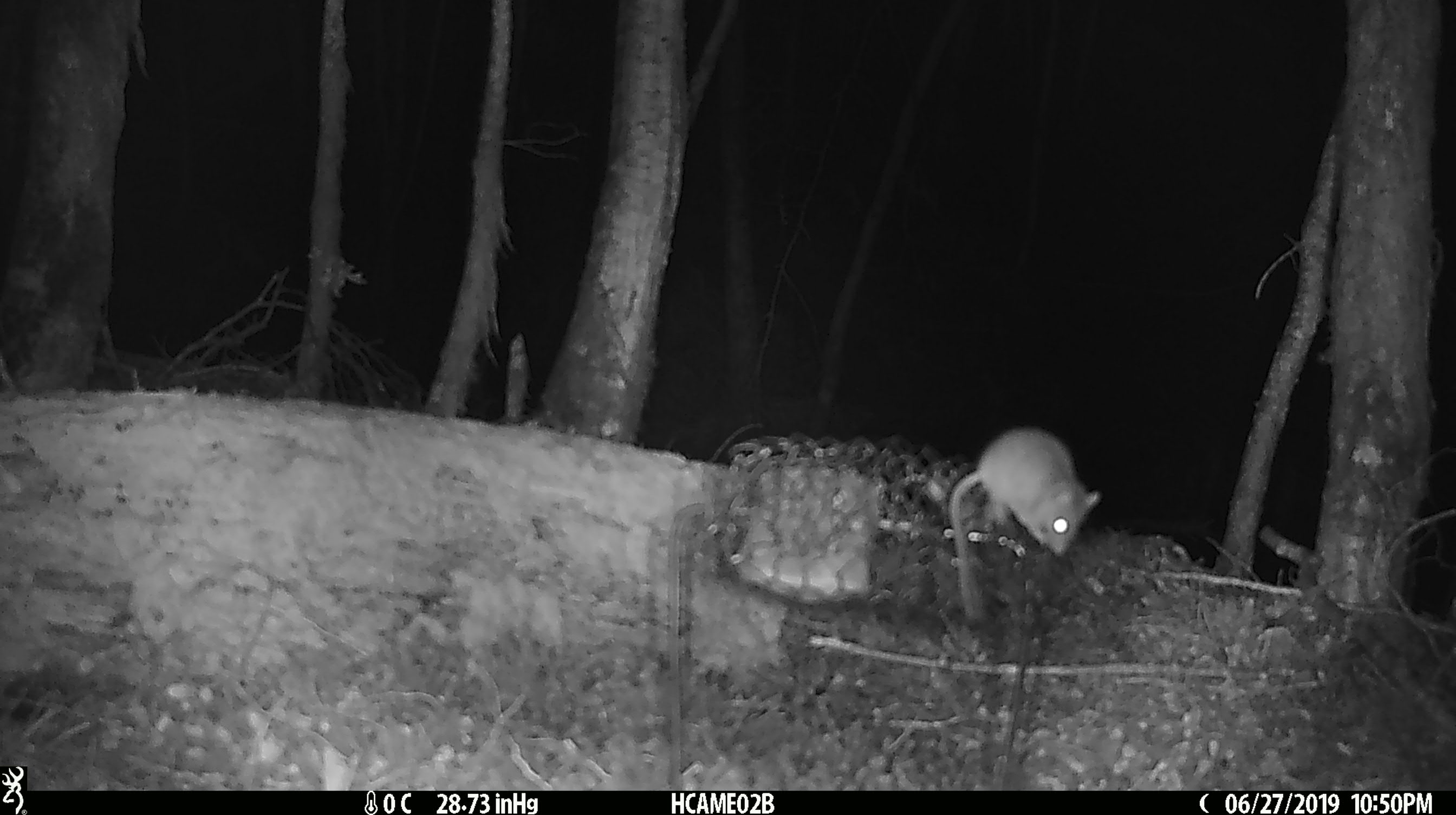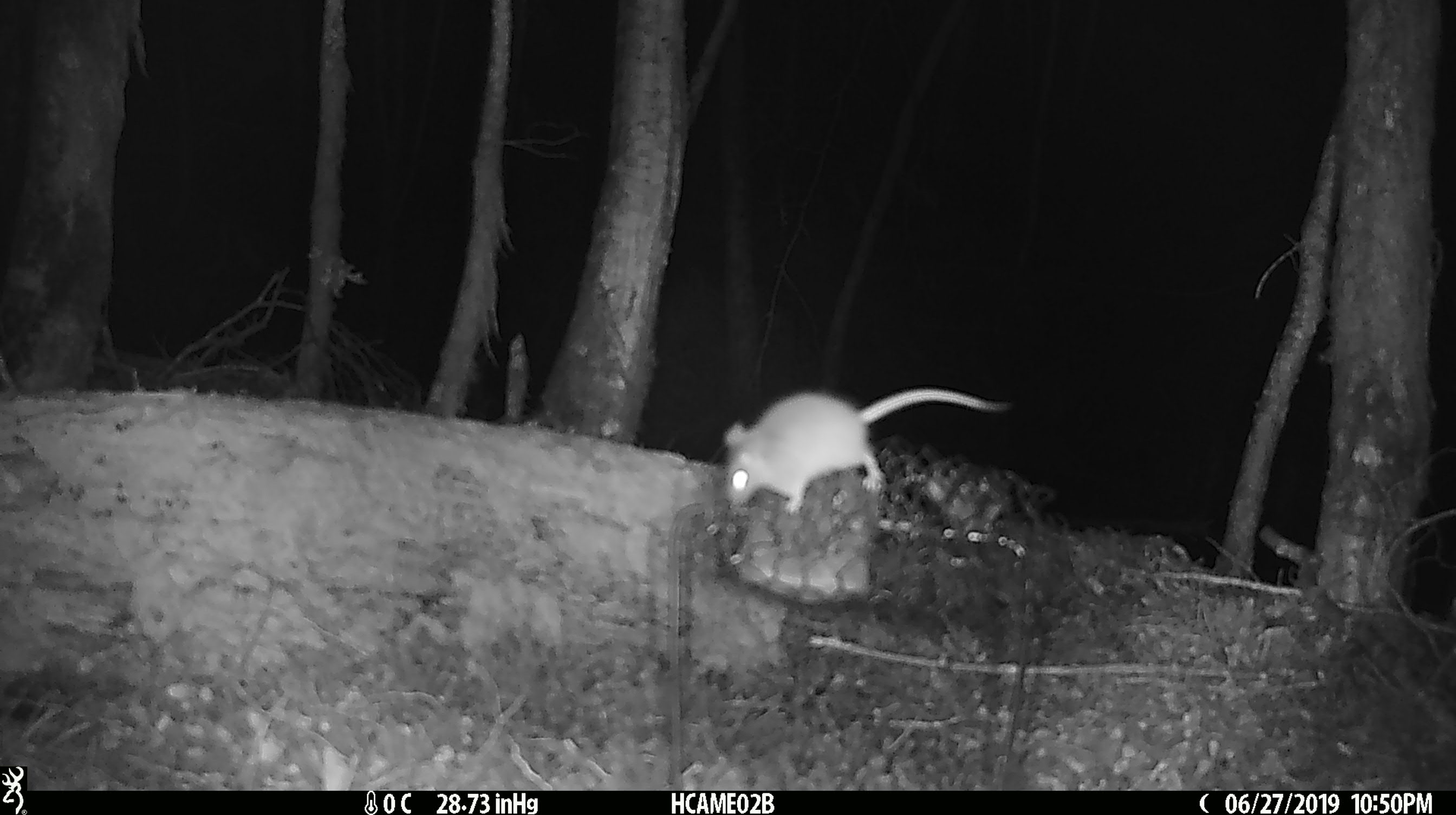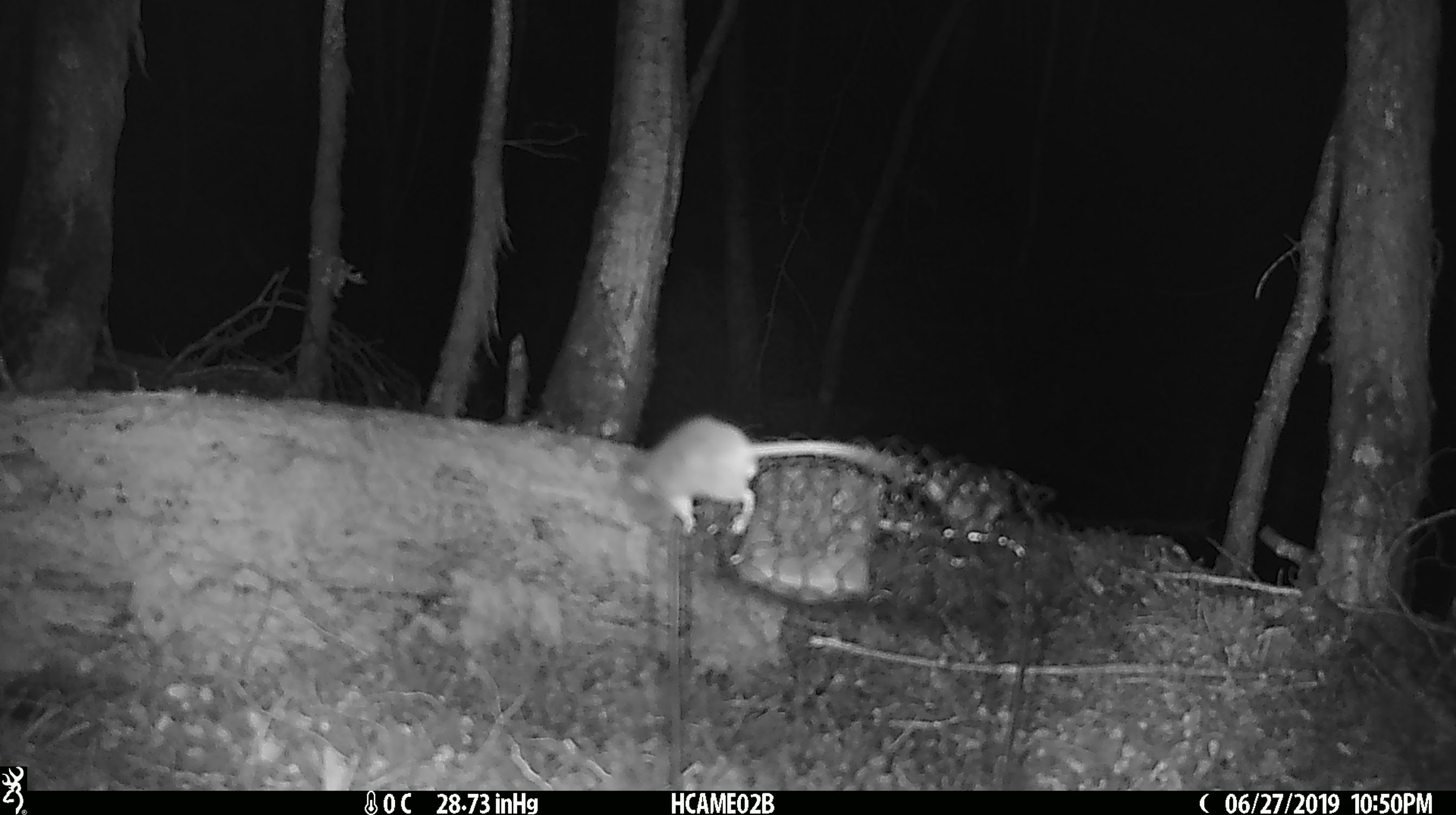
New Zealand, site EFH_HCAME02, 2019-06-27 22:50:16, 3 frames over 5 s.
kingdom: Animalia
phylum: Chordata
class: Mammalia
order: Rodentia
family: Muridae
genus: Mus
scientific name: Mus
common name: mouse